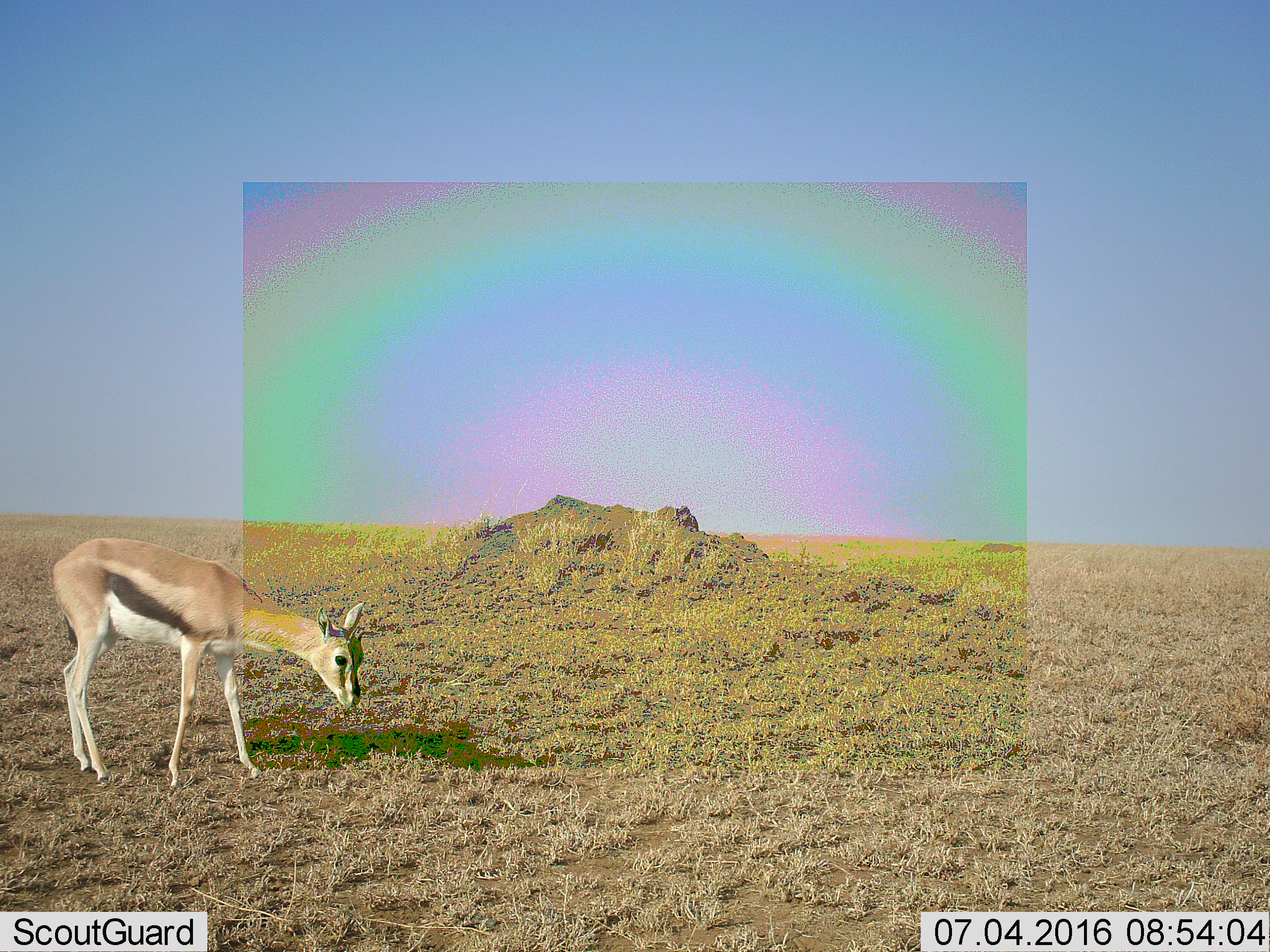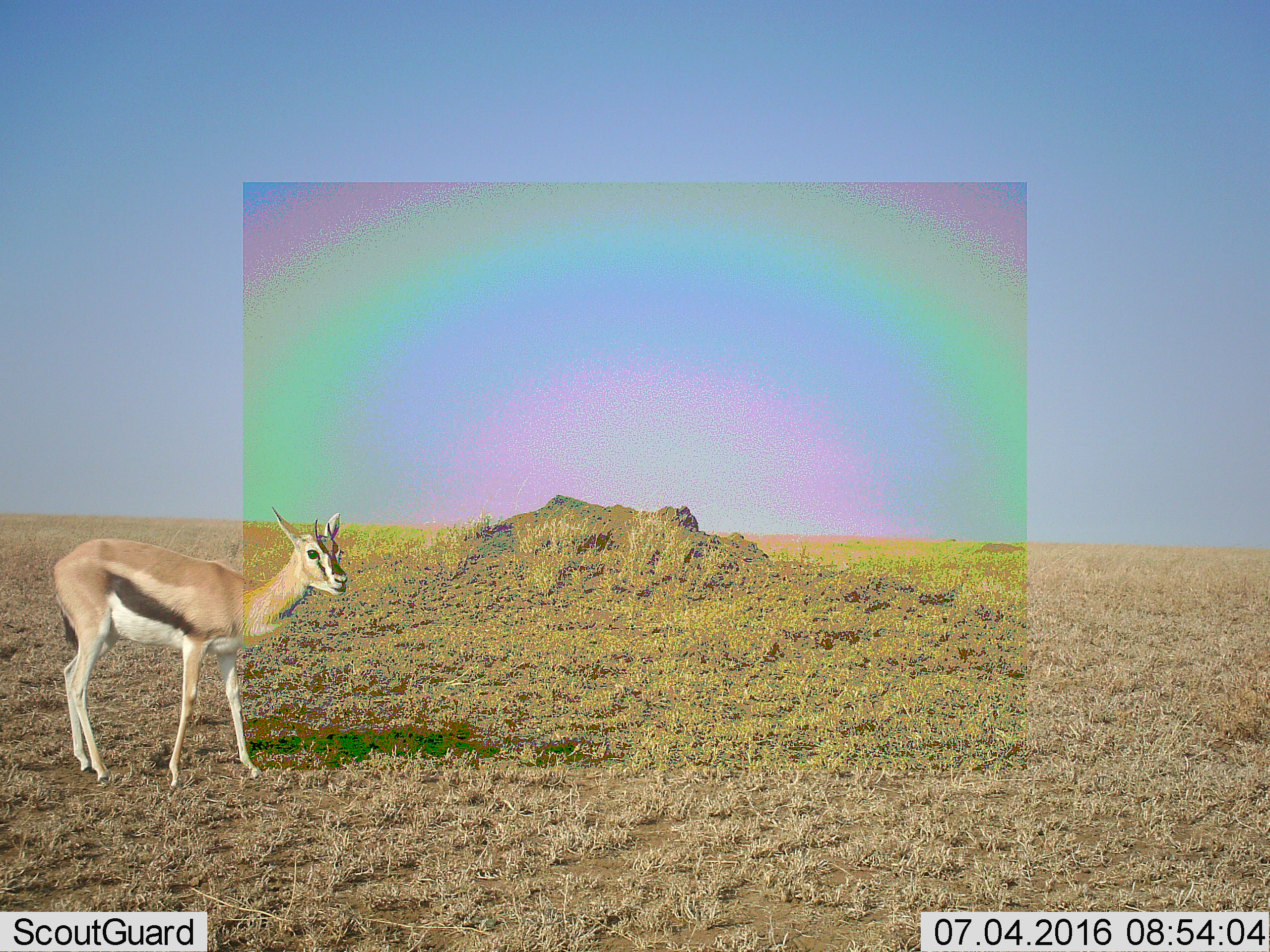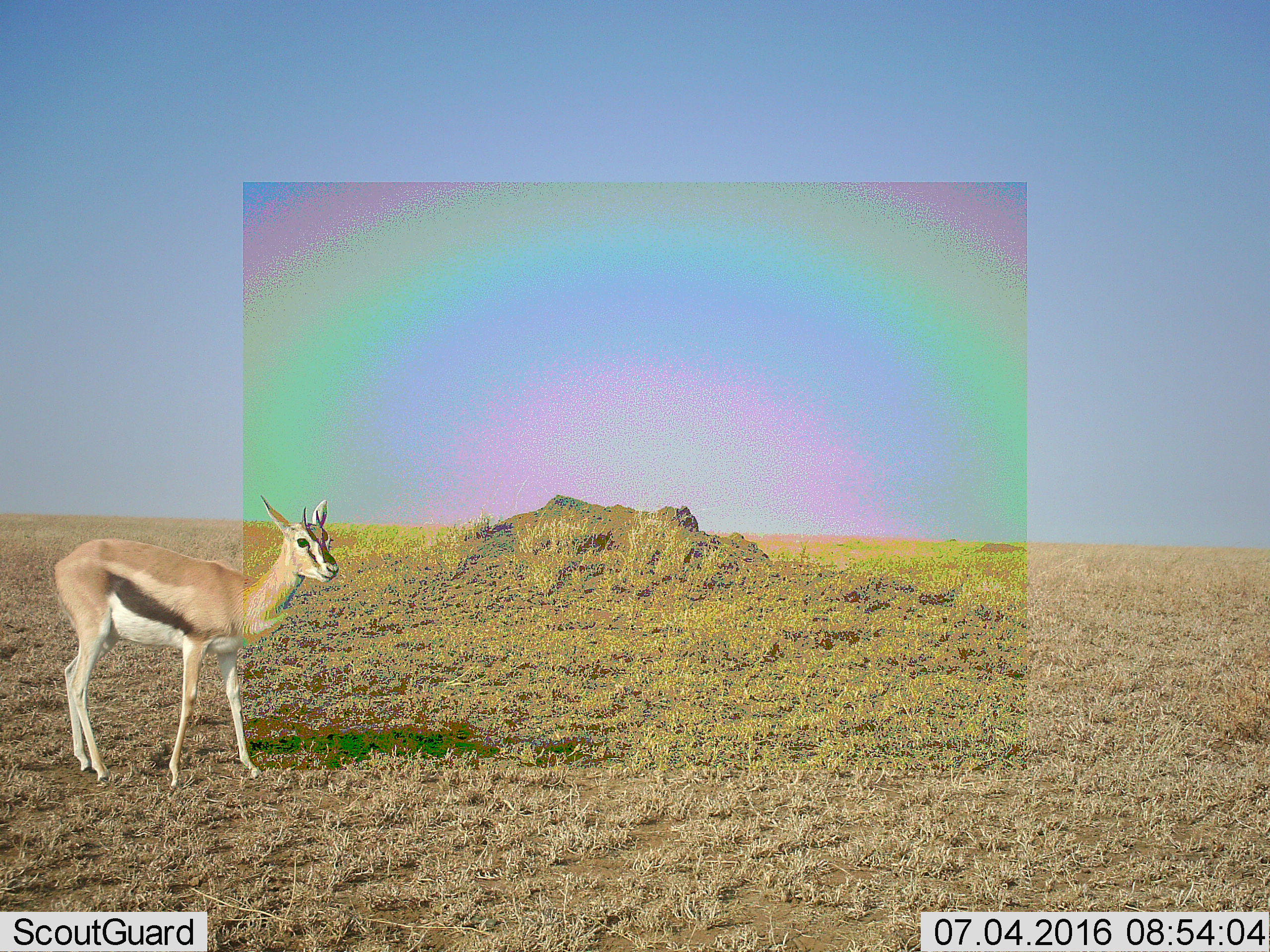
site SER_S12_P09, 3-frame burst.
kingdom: Animalia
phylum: Chordata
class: Mammalia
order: Artiodactyla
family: Bovidae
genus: Eudorcas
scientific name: Eudorcas thomsonii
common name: thomson's gazelle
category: gazellethomsons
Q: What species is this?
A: Gazellethomsons (thomson's gazelle) (Eudorcas thomsonii).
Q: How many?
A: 1.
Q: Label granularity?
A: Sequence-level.